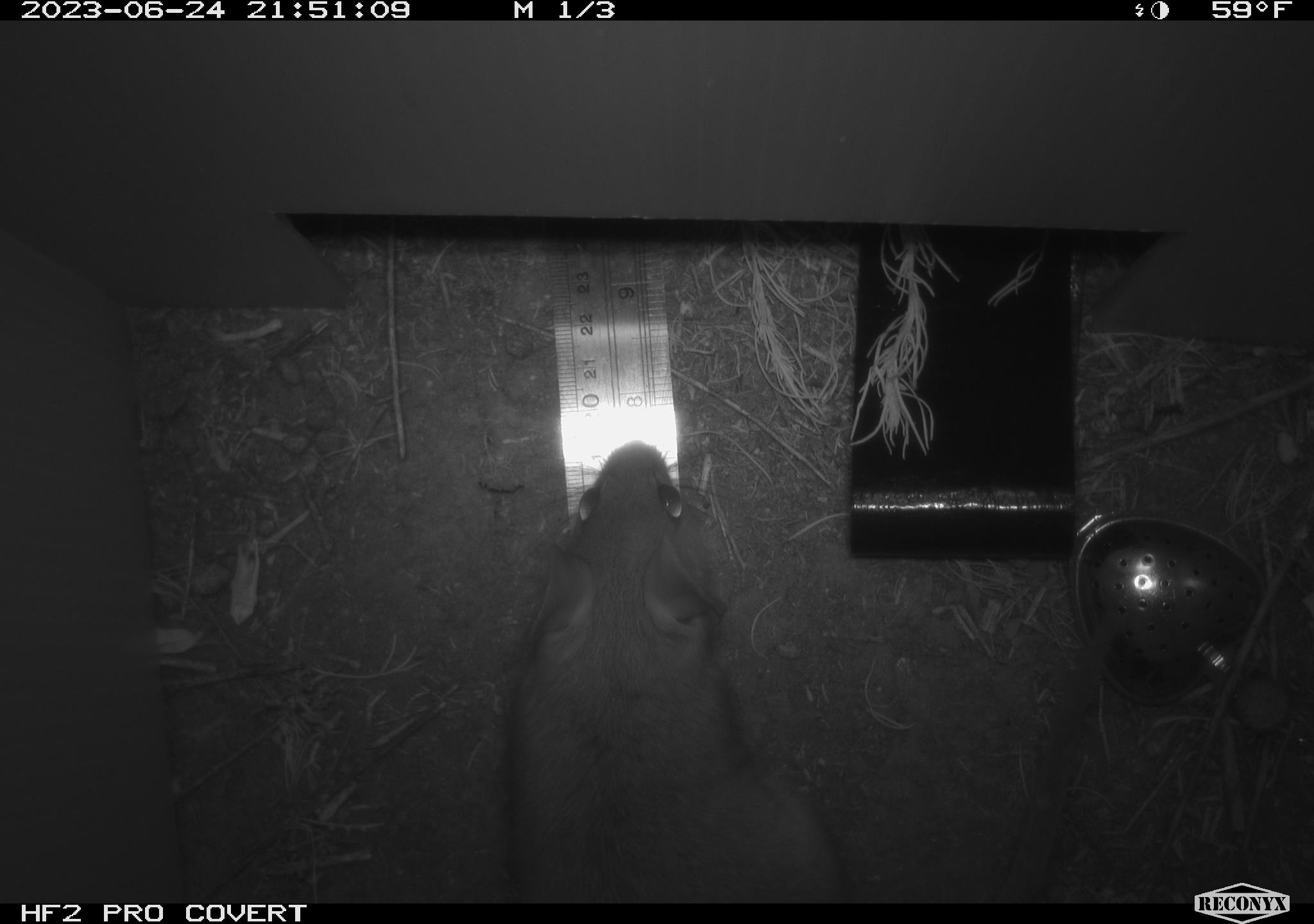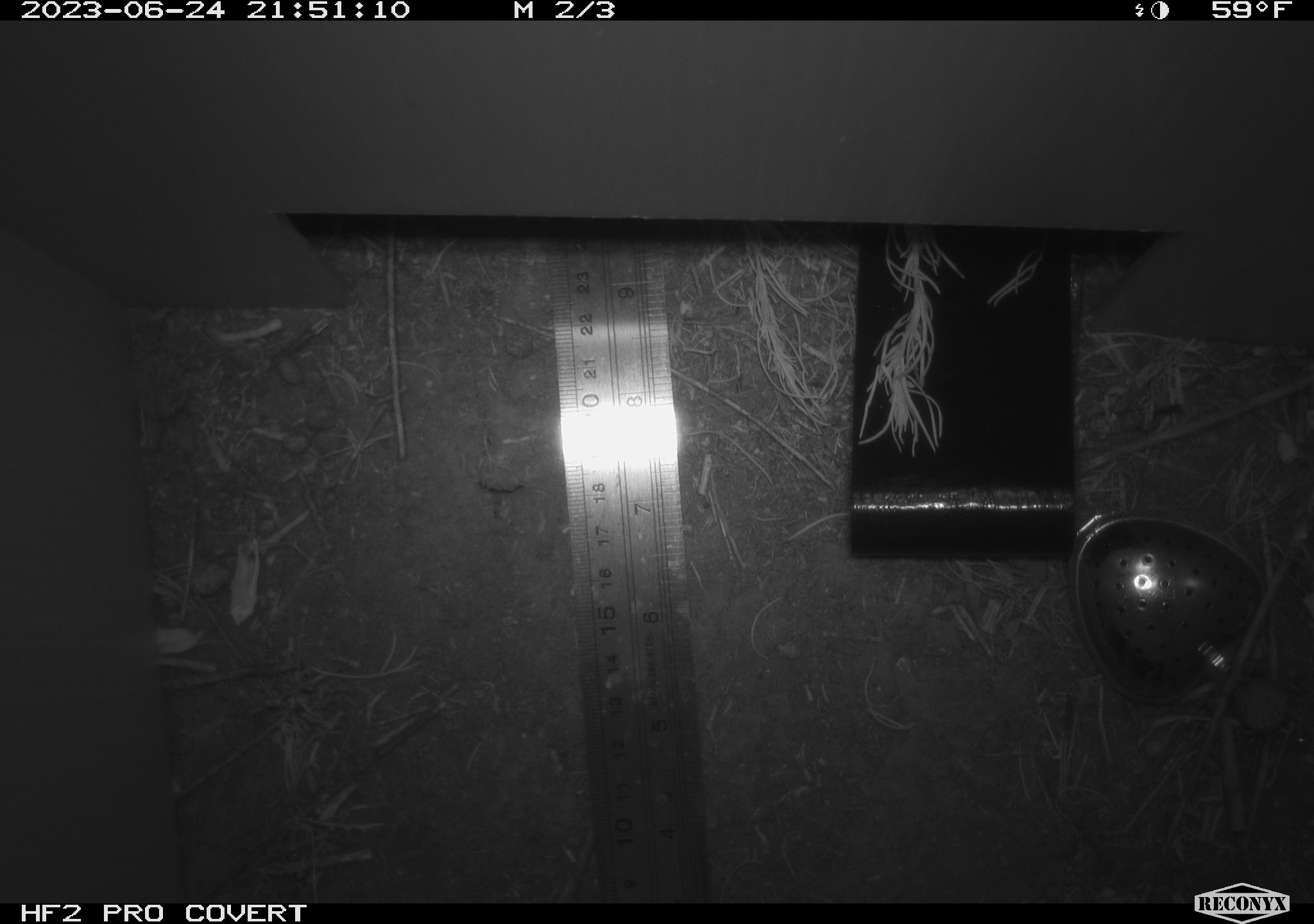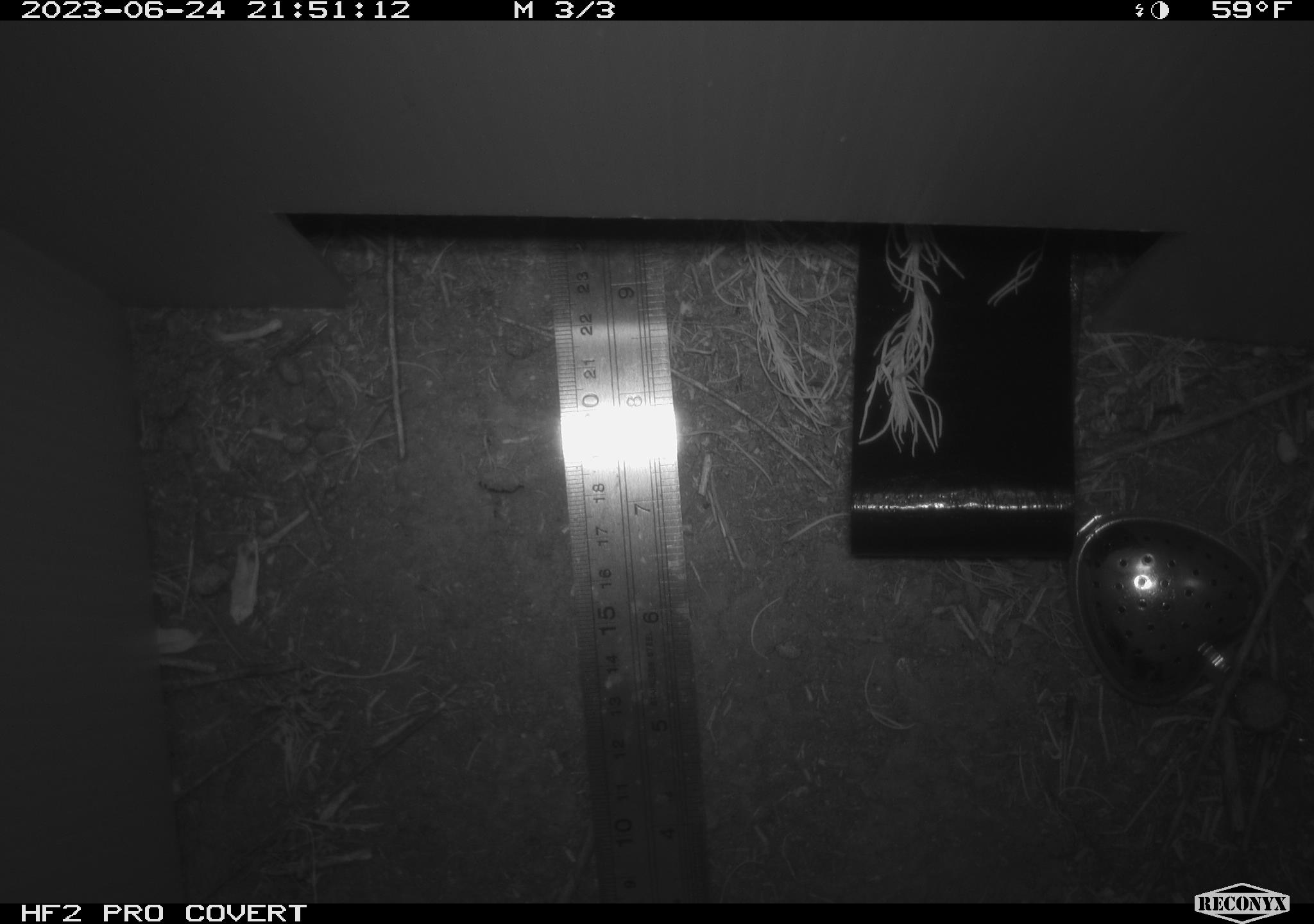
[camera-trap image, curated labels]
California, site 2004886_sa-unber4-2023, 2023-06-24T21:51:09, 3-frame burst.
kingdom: Animalia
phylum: Chordata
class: Mammalia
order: Rodentia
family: Cricetidae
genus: Neotoma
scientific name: Neotoma lepida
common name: desert woodrat